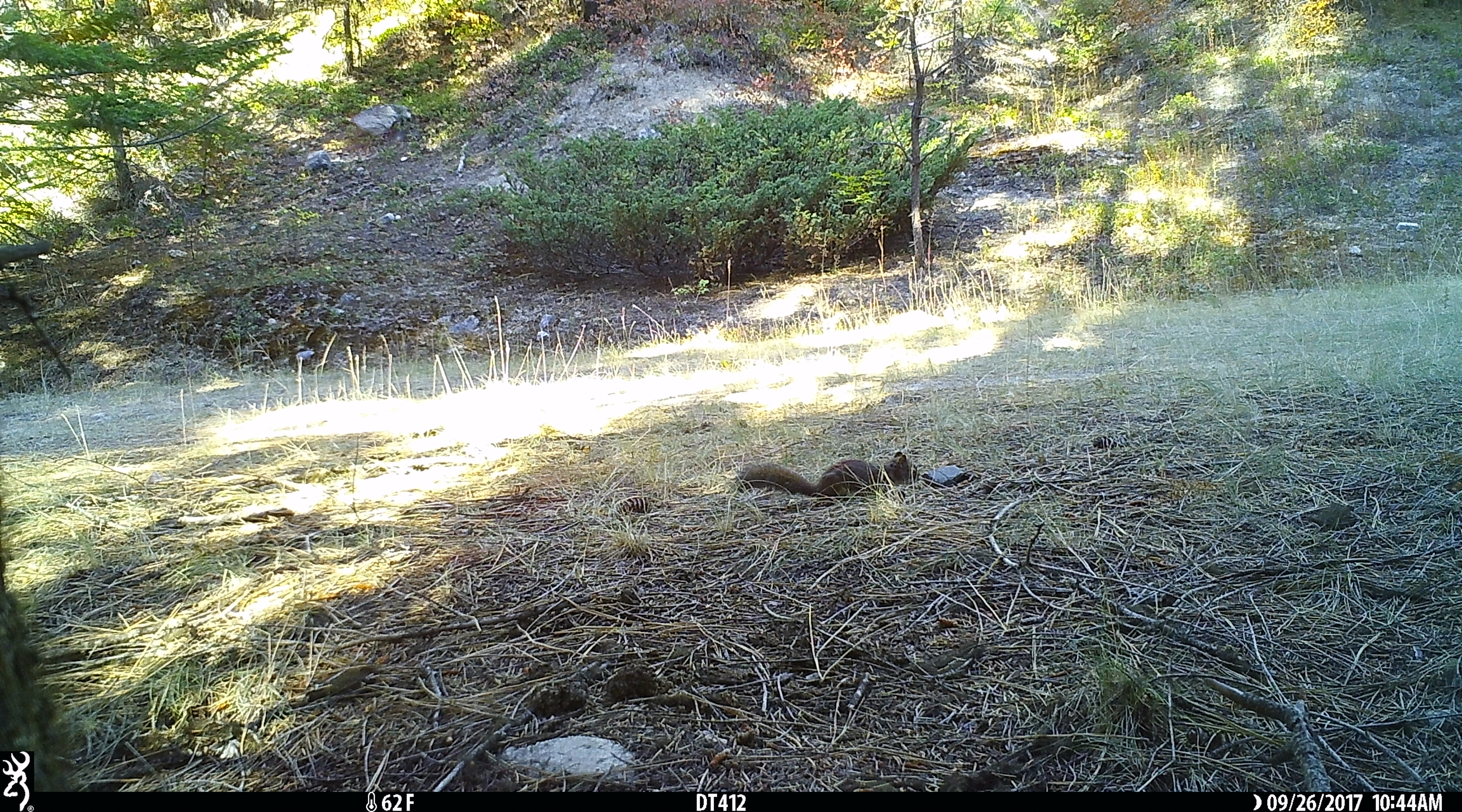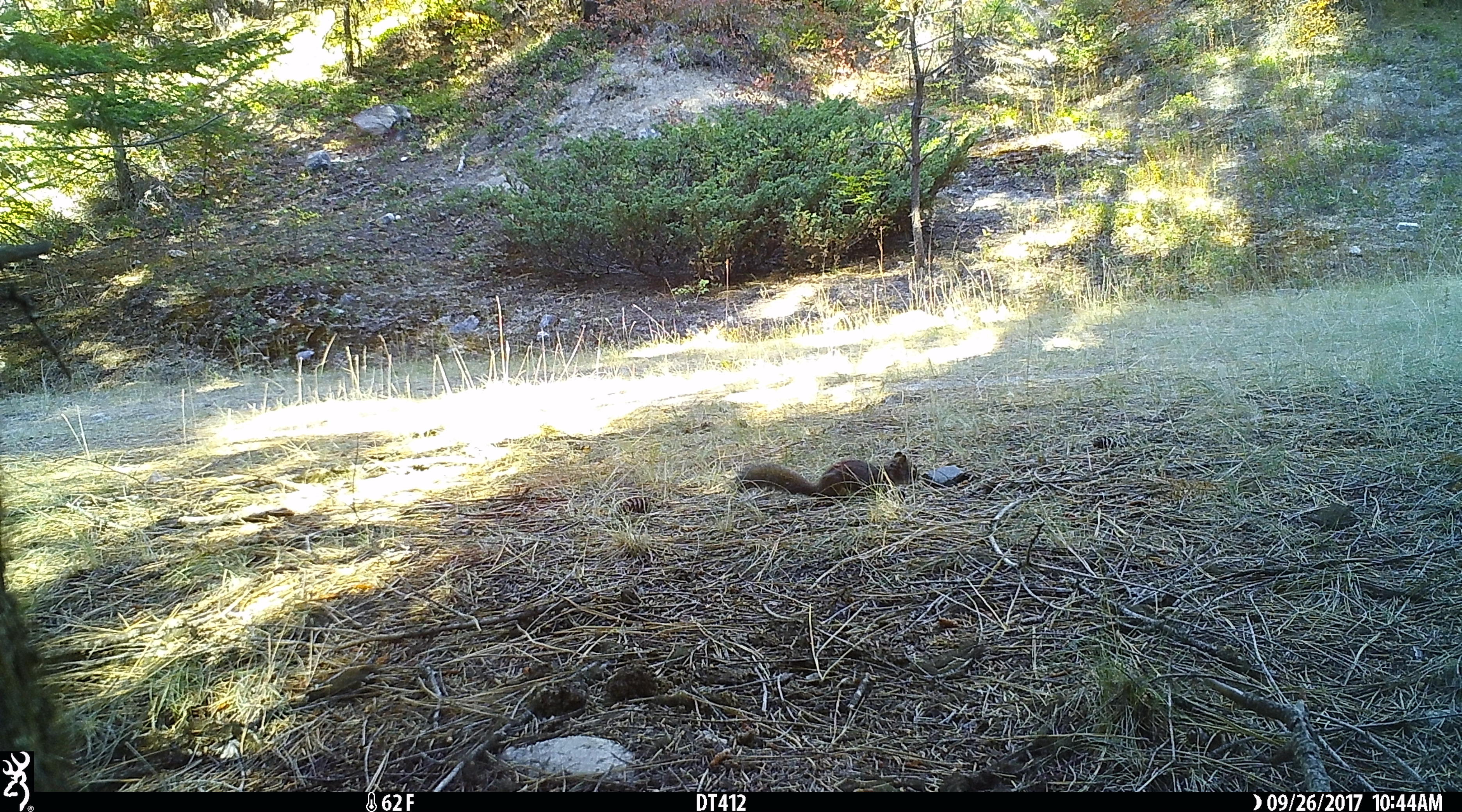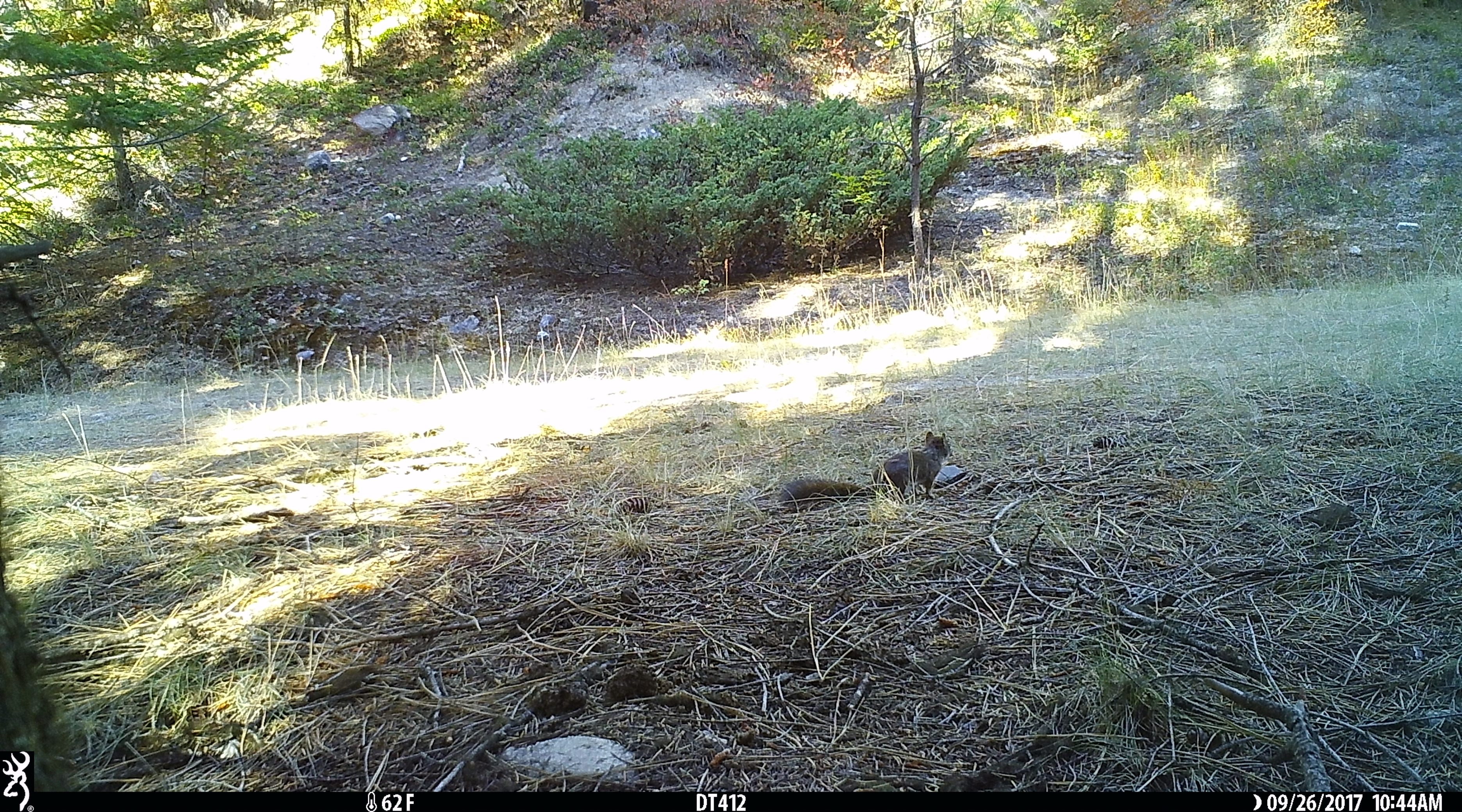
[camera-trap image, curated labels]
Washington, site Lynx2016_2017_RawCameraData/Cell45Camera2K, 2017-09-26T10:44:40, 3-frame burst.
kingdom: Animalia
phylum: Chordata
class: Mammalia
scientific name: Mammalia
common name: small mammal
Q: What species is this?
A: Small mammal (Mammalia).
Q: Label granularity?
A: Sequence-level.